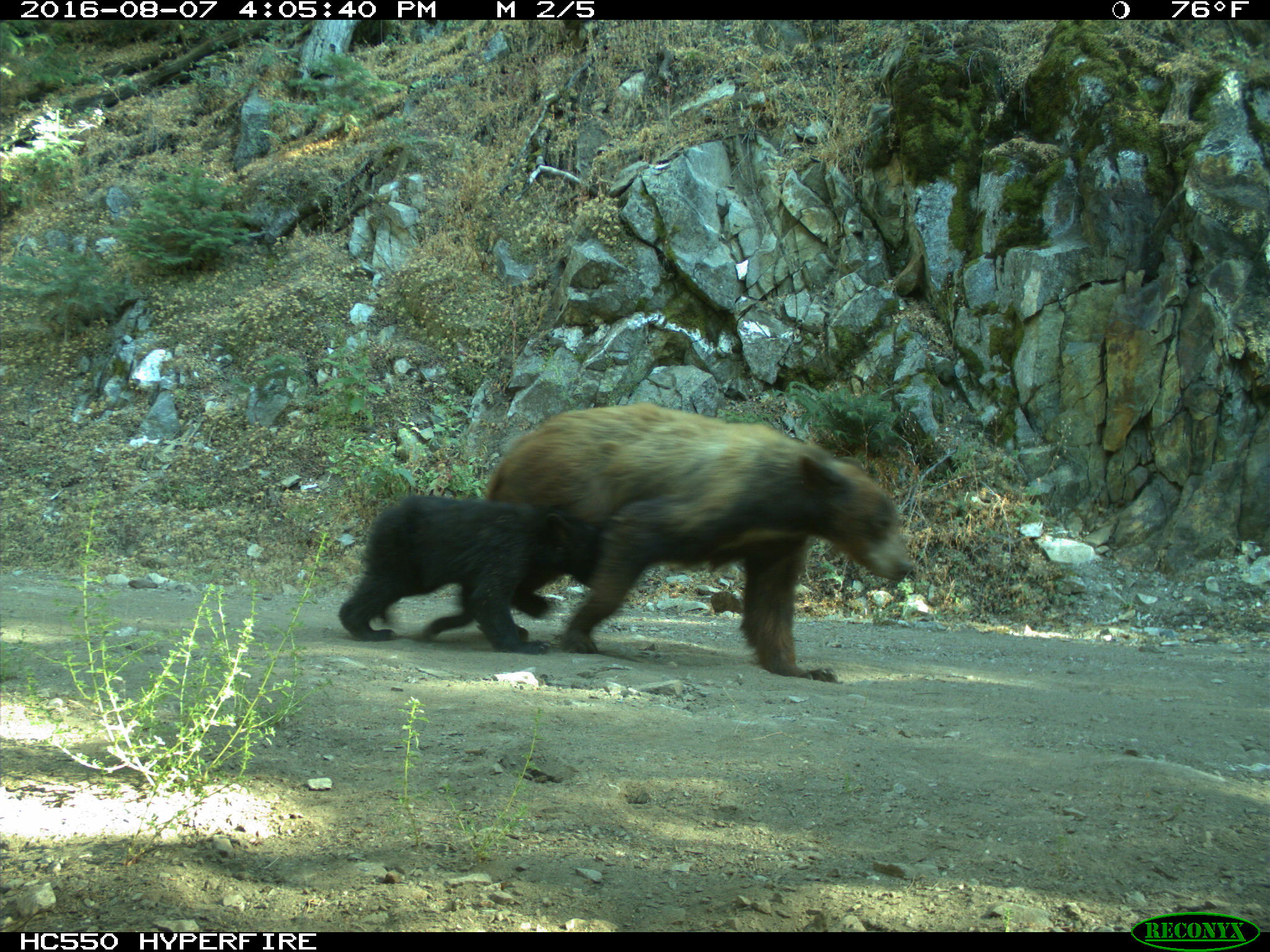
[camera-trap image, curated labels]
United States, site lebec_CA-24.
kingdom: Animalia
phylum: Chordata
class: Mammalia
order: Carnivora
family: Ursidae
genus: Ursus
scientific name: Ursus americanus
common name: american black bear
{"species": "Ursus americanus (american black bear)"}